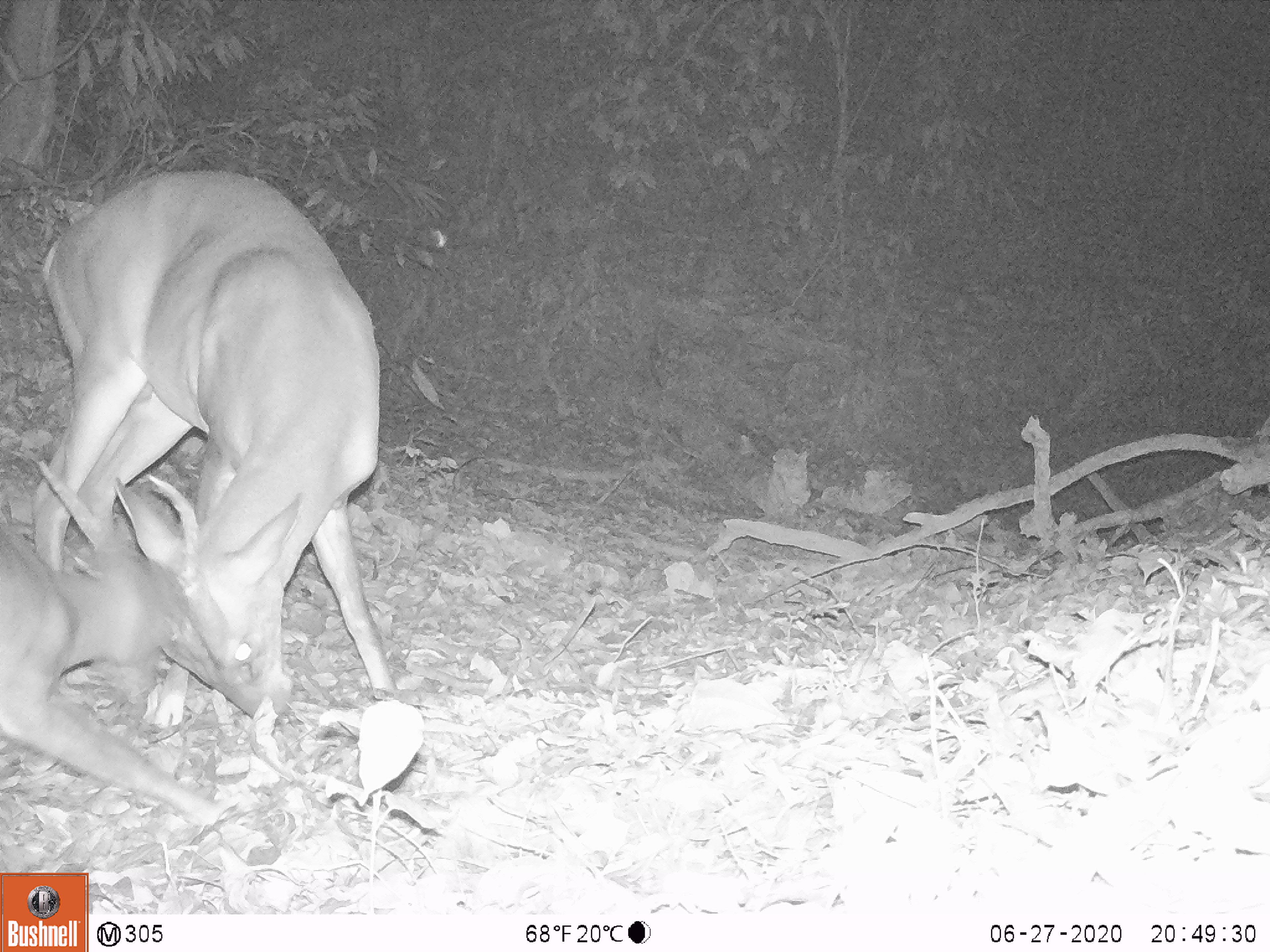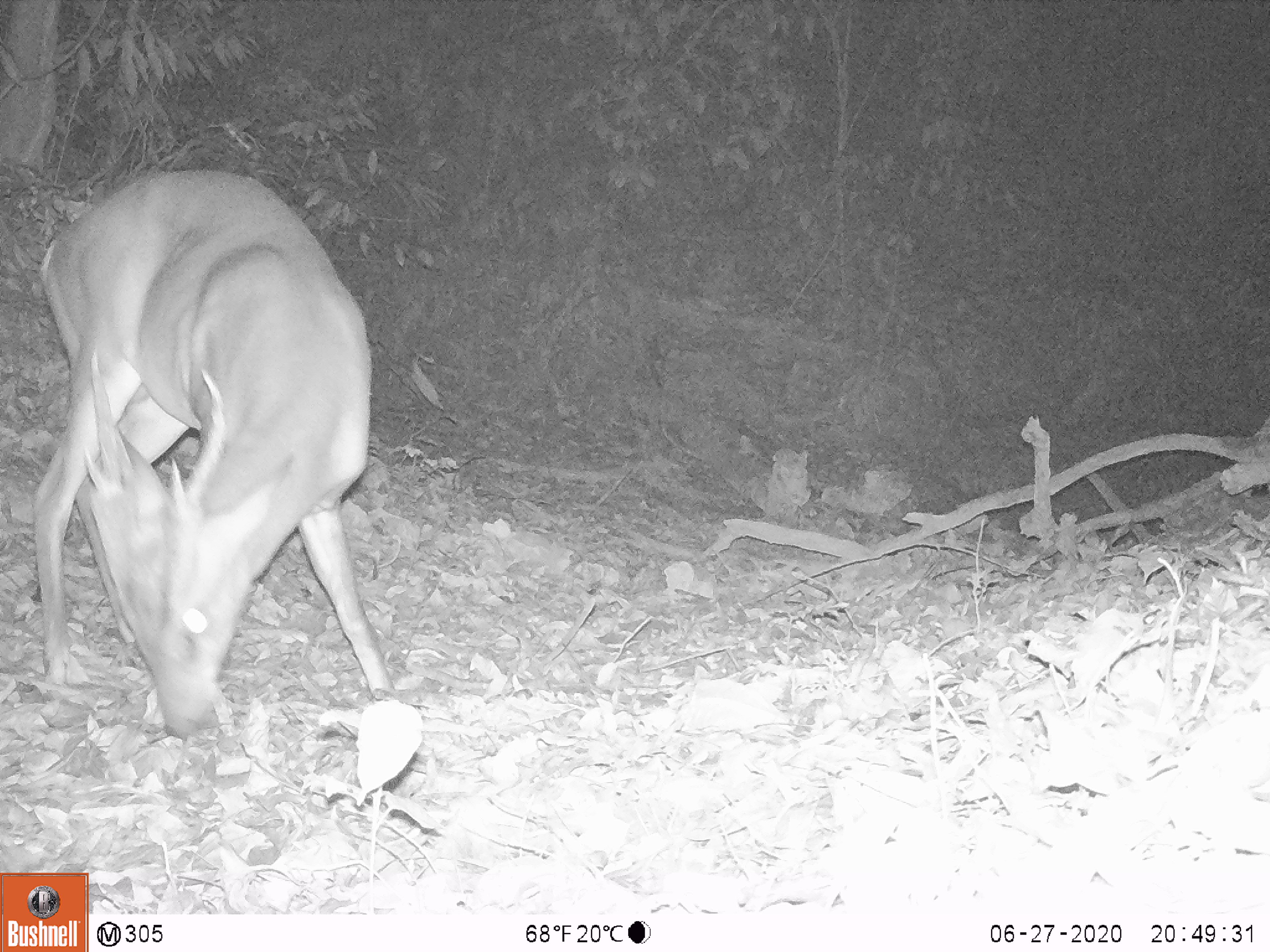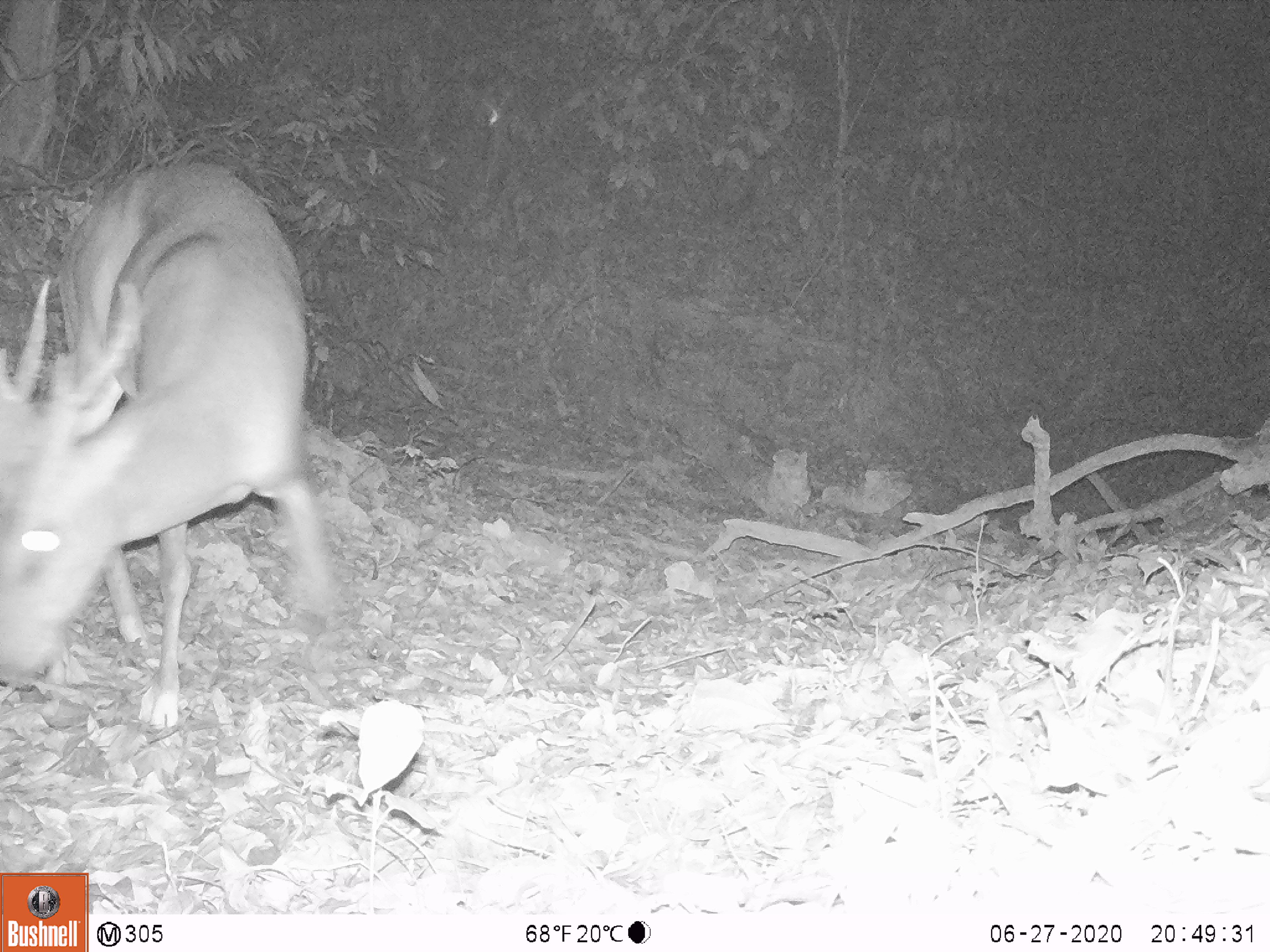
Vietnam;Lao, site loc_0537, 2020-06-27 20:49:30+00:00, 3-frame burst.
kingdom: Animalia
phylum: Chordata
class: Mammalia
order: Artiodactyla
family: Cervidae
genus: Muntiacus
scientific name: Muntiacus vuquangensis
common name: large-antlered muntjac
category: large antlered muntjac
Large antlered muntjac (large-antlered muntjac) (Muntiacus vuquangensis). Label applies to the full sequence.